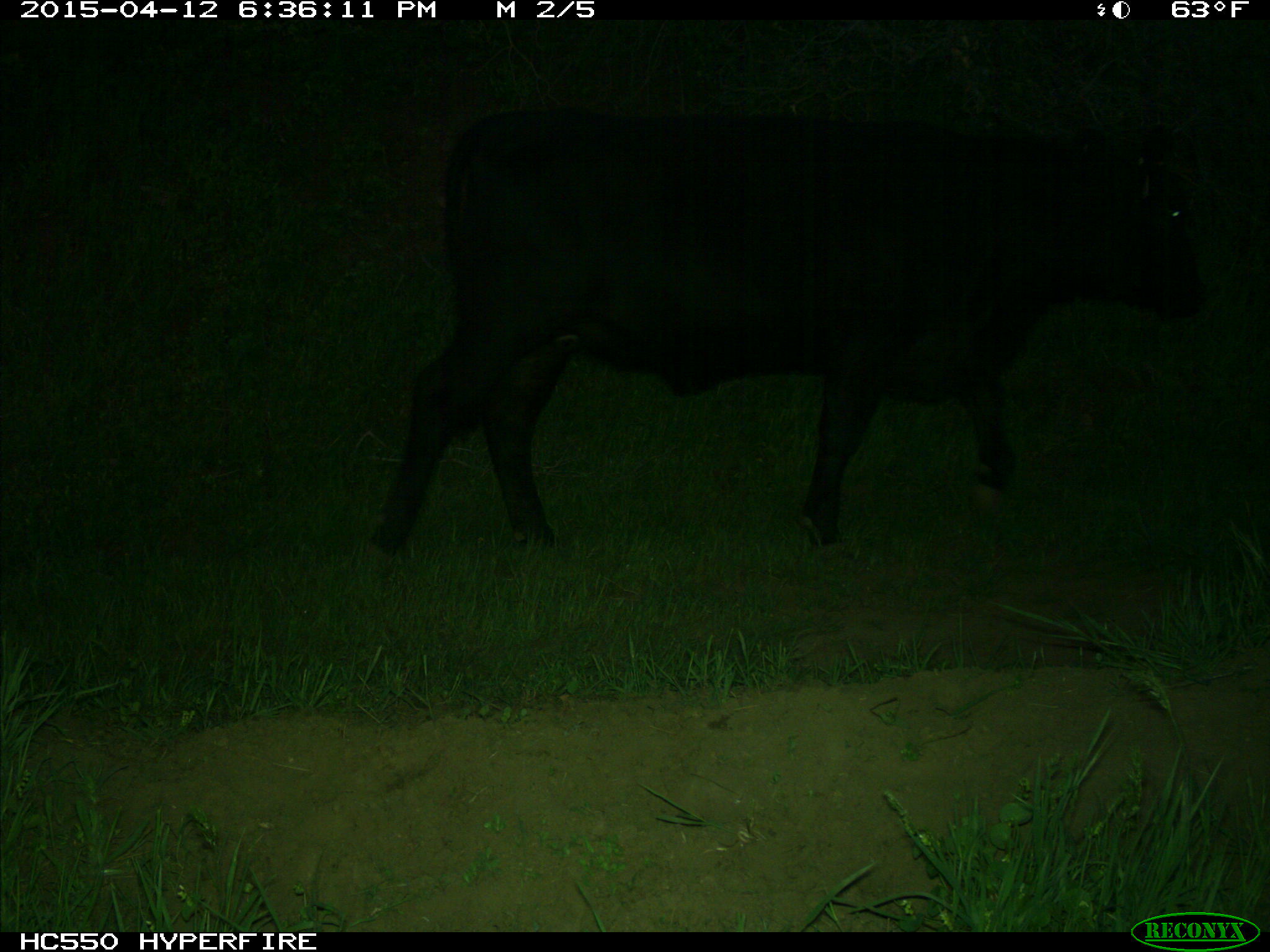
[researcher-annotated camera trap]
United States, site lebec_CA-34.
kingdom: Animalia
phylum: Chordata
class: Mammalia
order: Artiodactyla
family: Bovidae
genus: Bos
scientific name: Bos taurus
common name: domestic cow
Bos taurus (domestic cow).